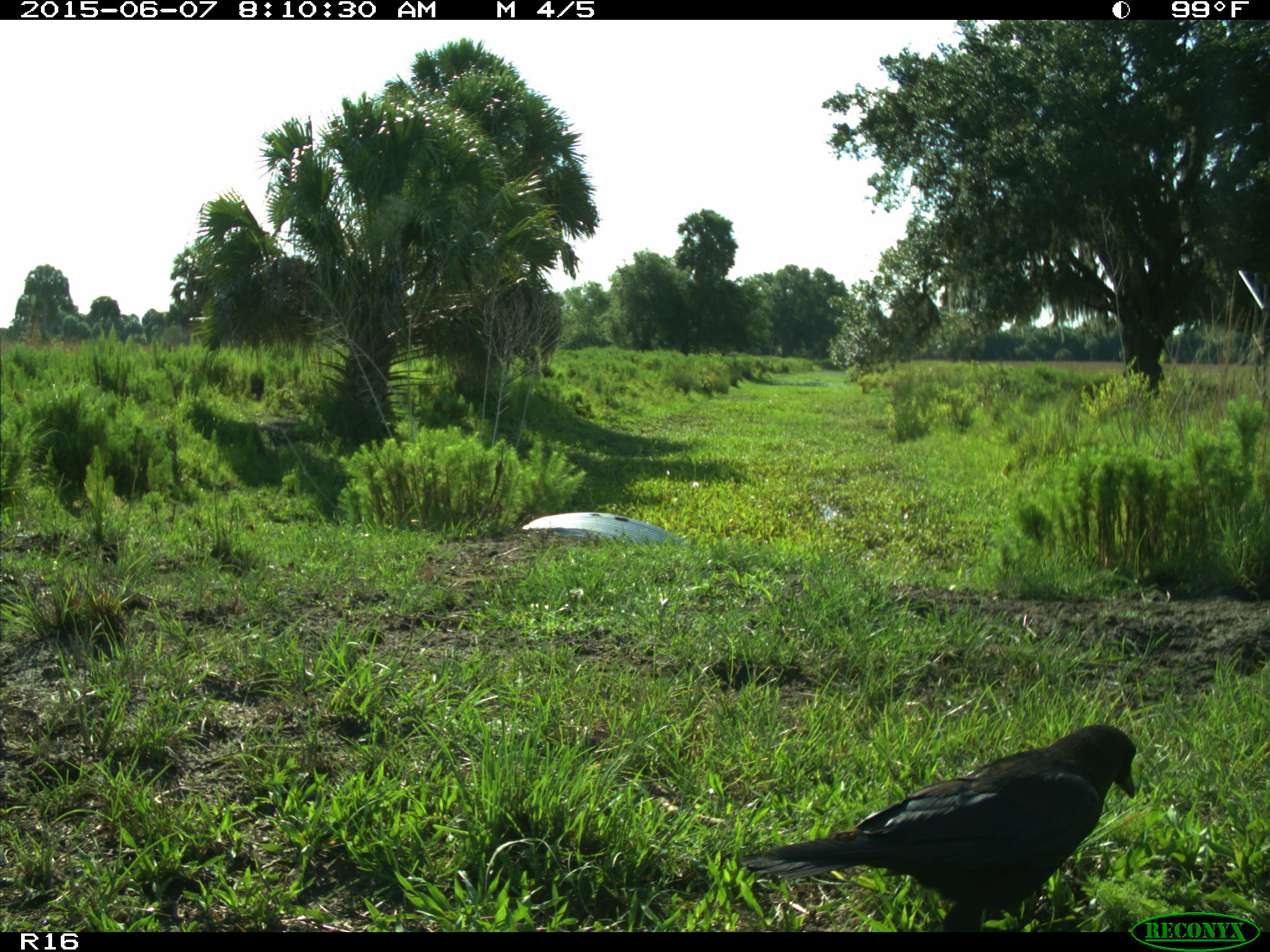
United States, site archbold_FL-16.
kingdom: Animalia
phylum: Chordata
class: Aves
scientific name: Aves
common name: birds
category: unidentified bird